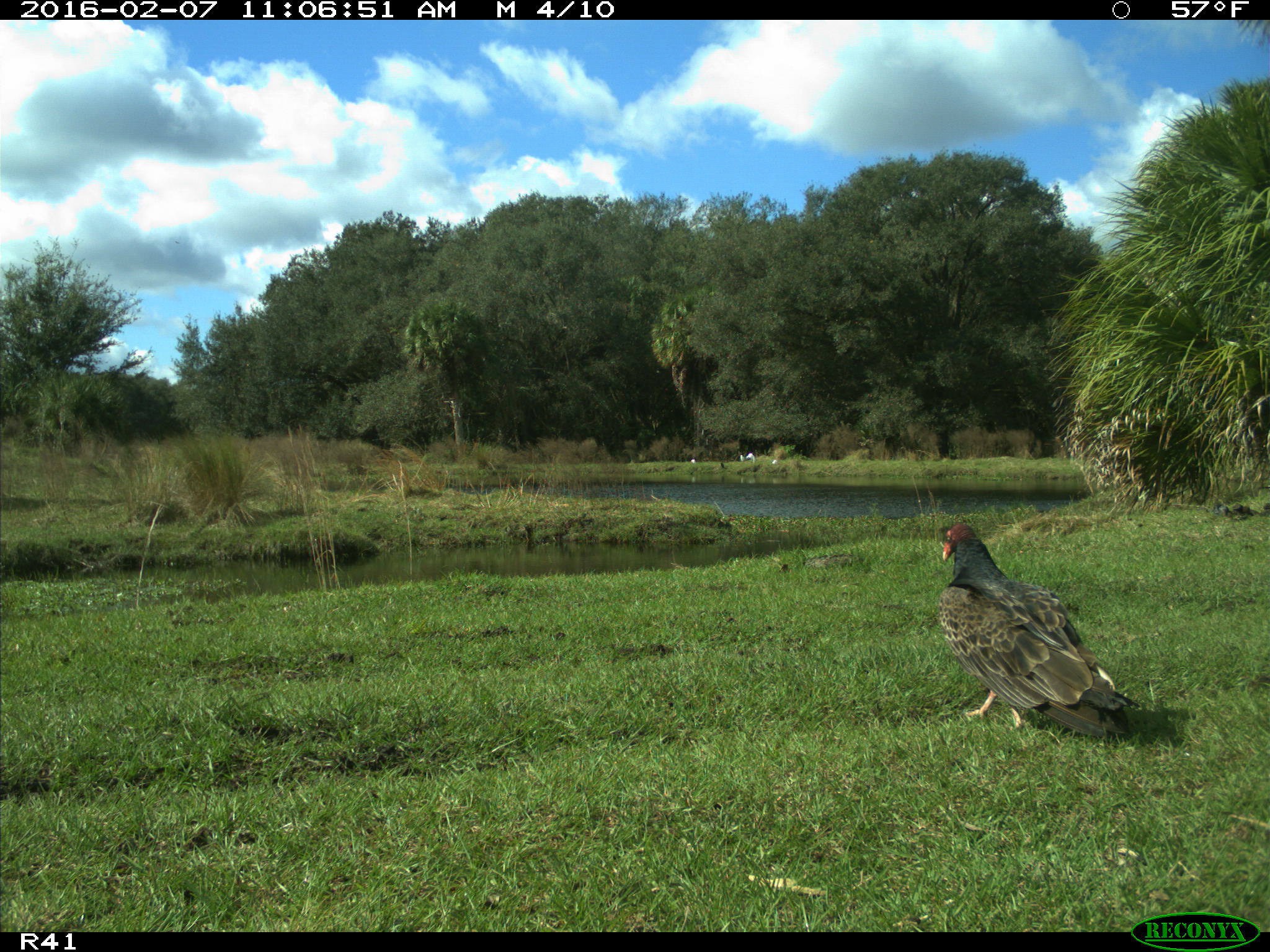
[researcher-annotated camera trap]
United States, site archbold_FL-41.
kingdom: Animalia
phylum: Chordata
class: Aves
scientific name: Aves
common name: birds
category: unidentified bird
Unidentified bird (birds) (Aves).